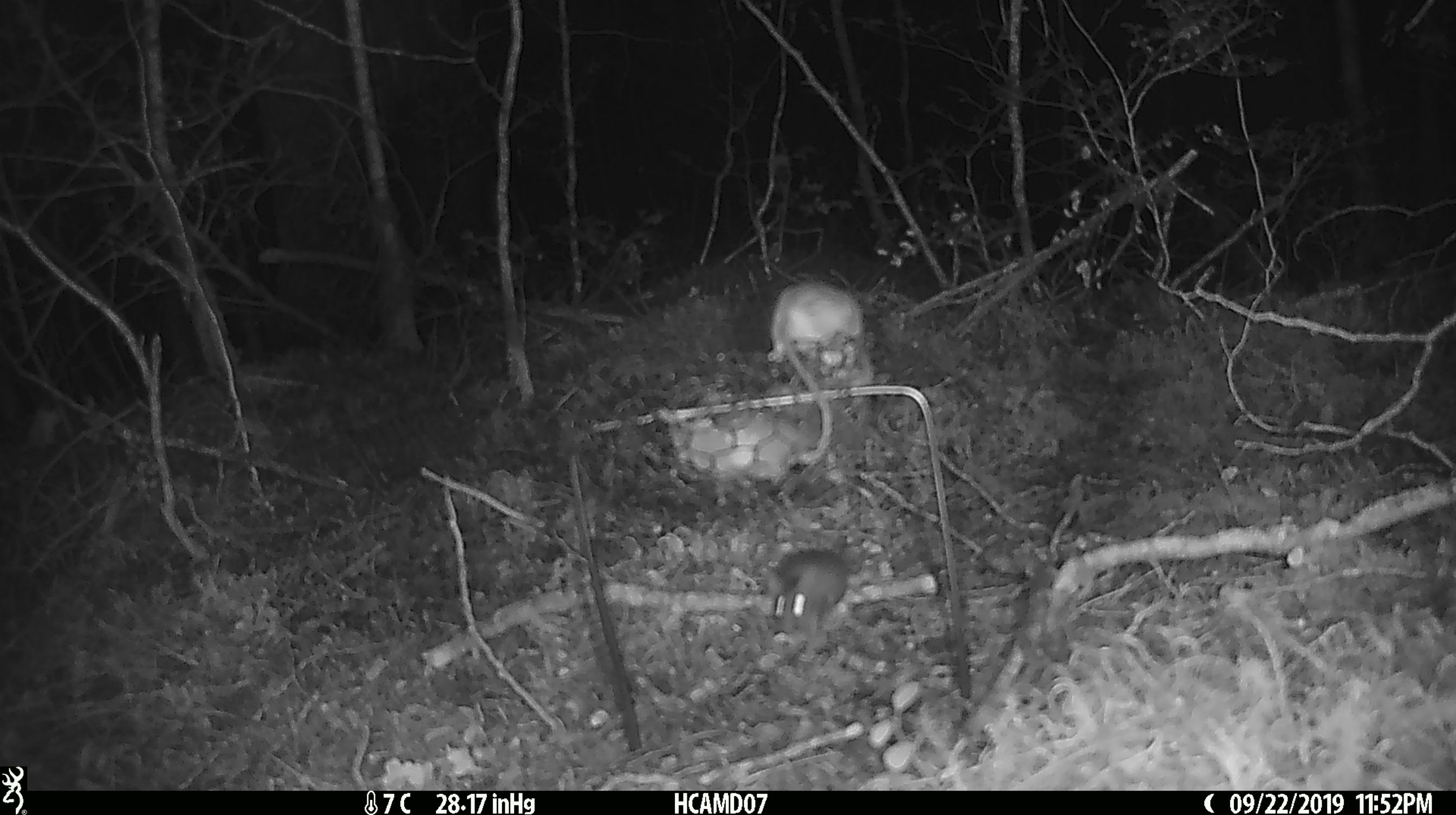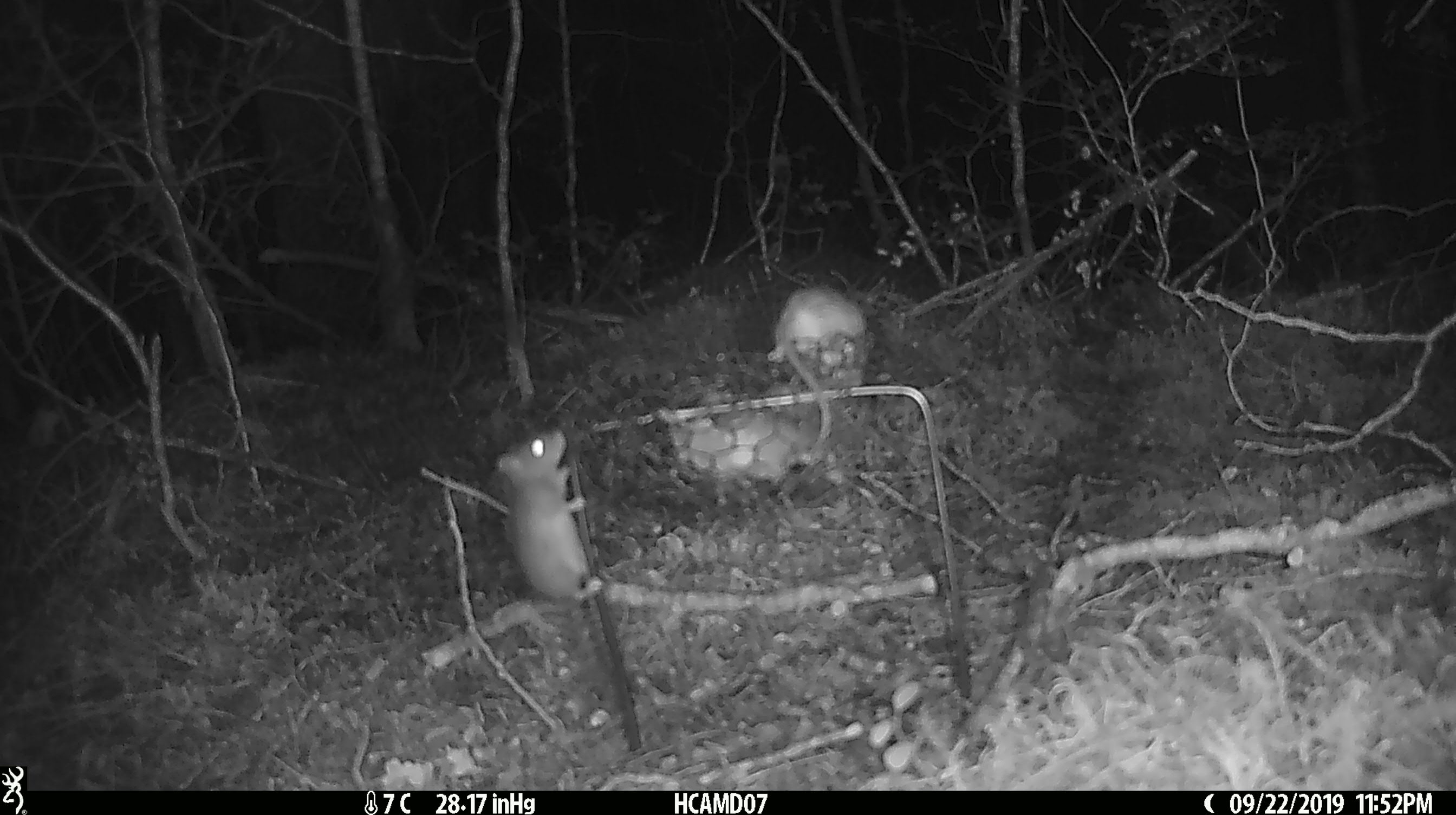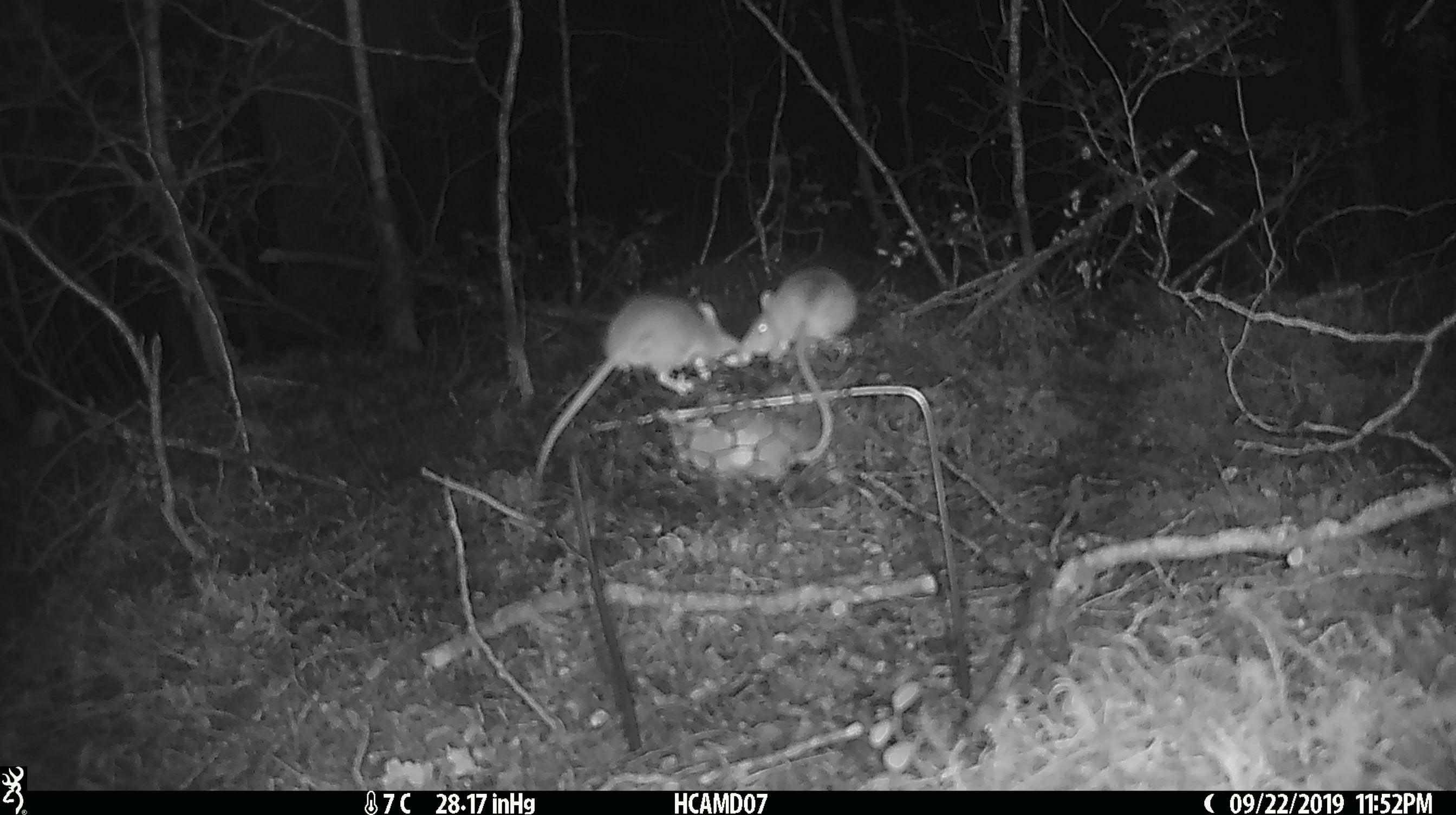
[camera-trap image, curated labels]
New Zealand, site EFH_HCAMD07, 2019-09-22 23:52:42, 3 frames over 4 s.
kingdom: Animalia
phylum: Chordata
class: Mammalia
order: Rodentia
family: Muridae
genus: Mus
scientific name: Mus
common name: mouse